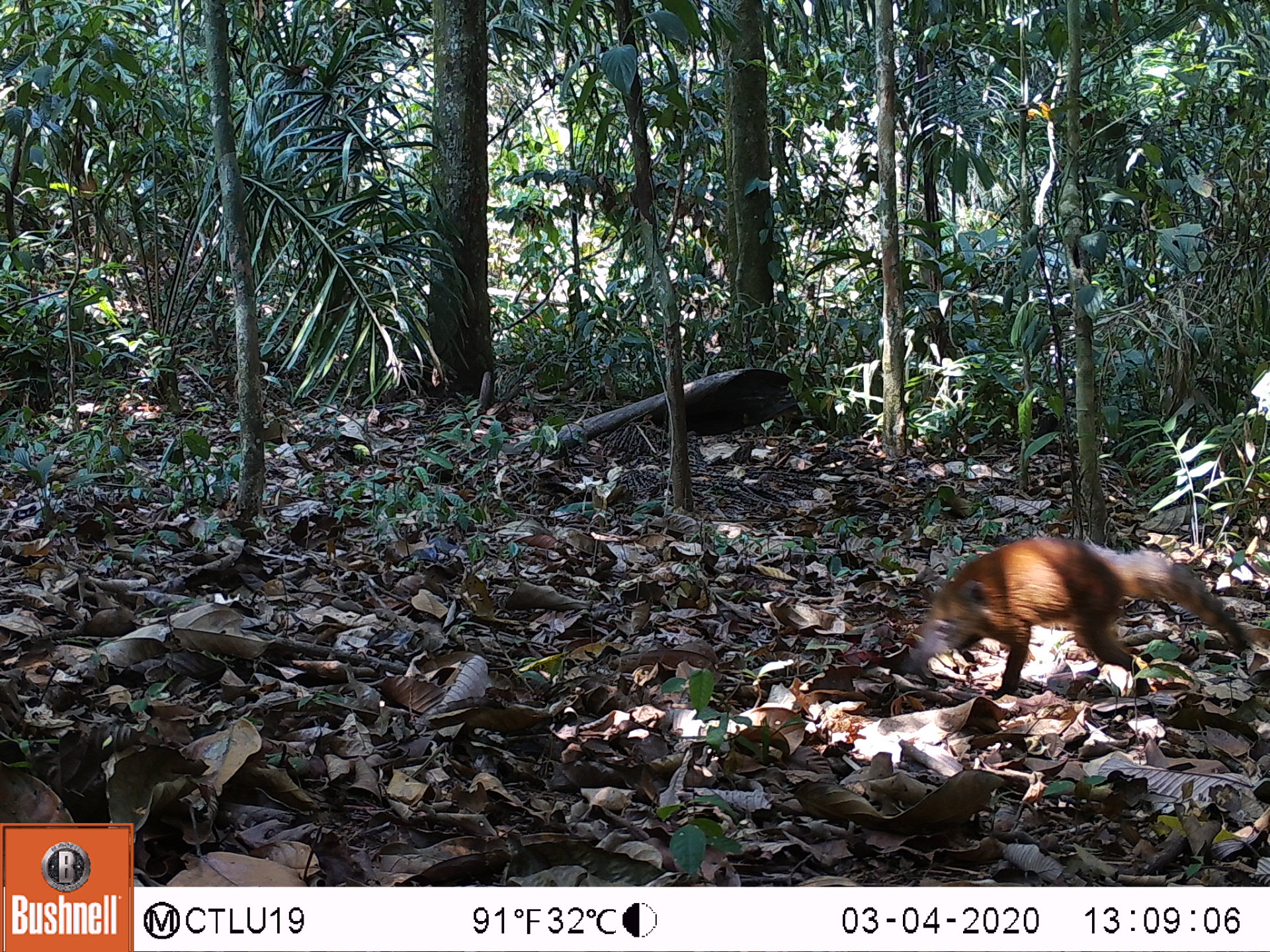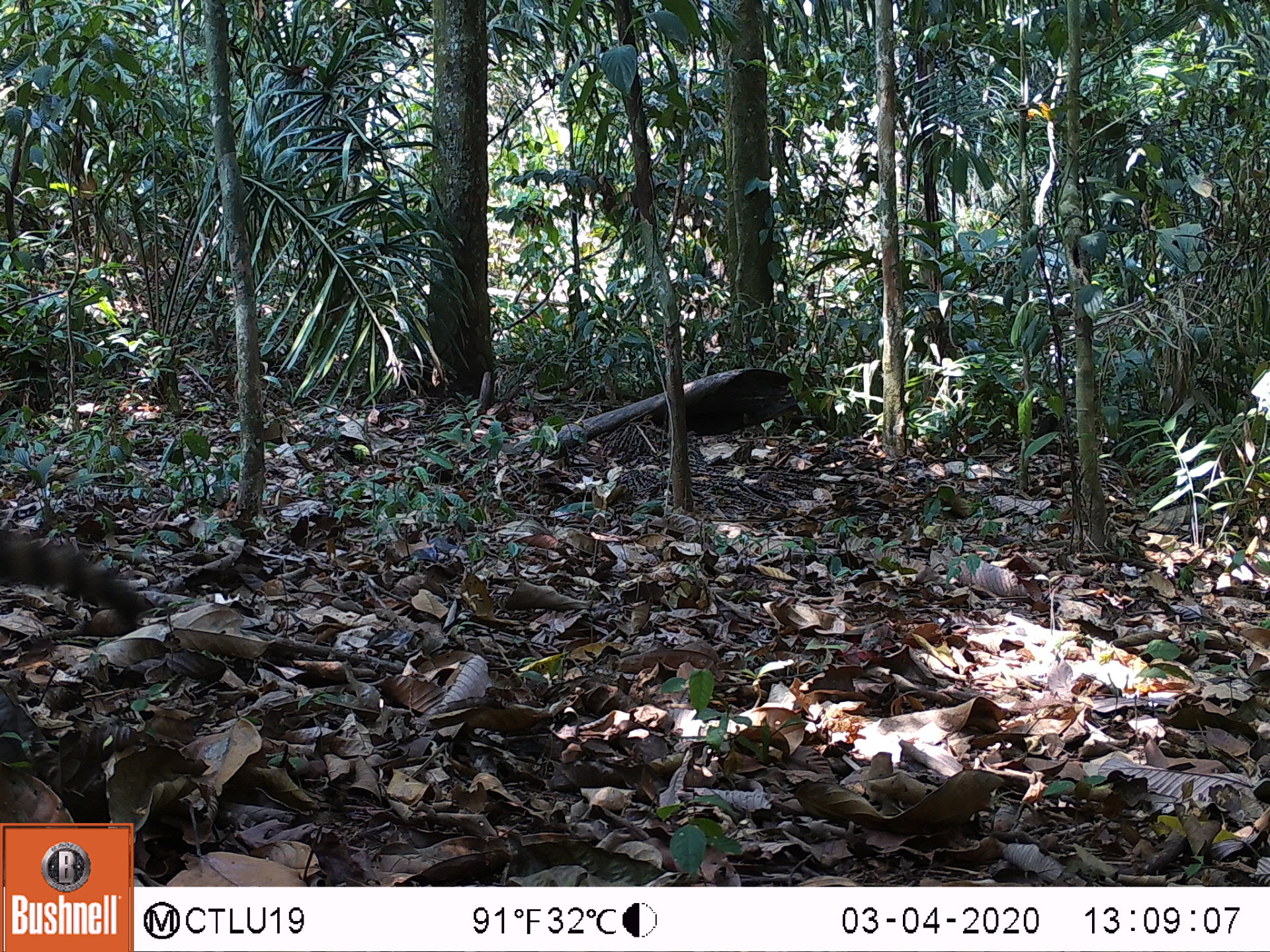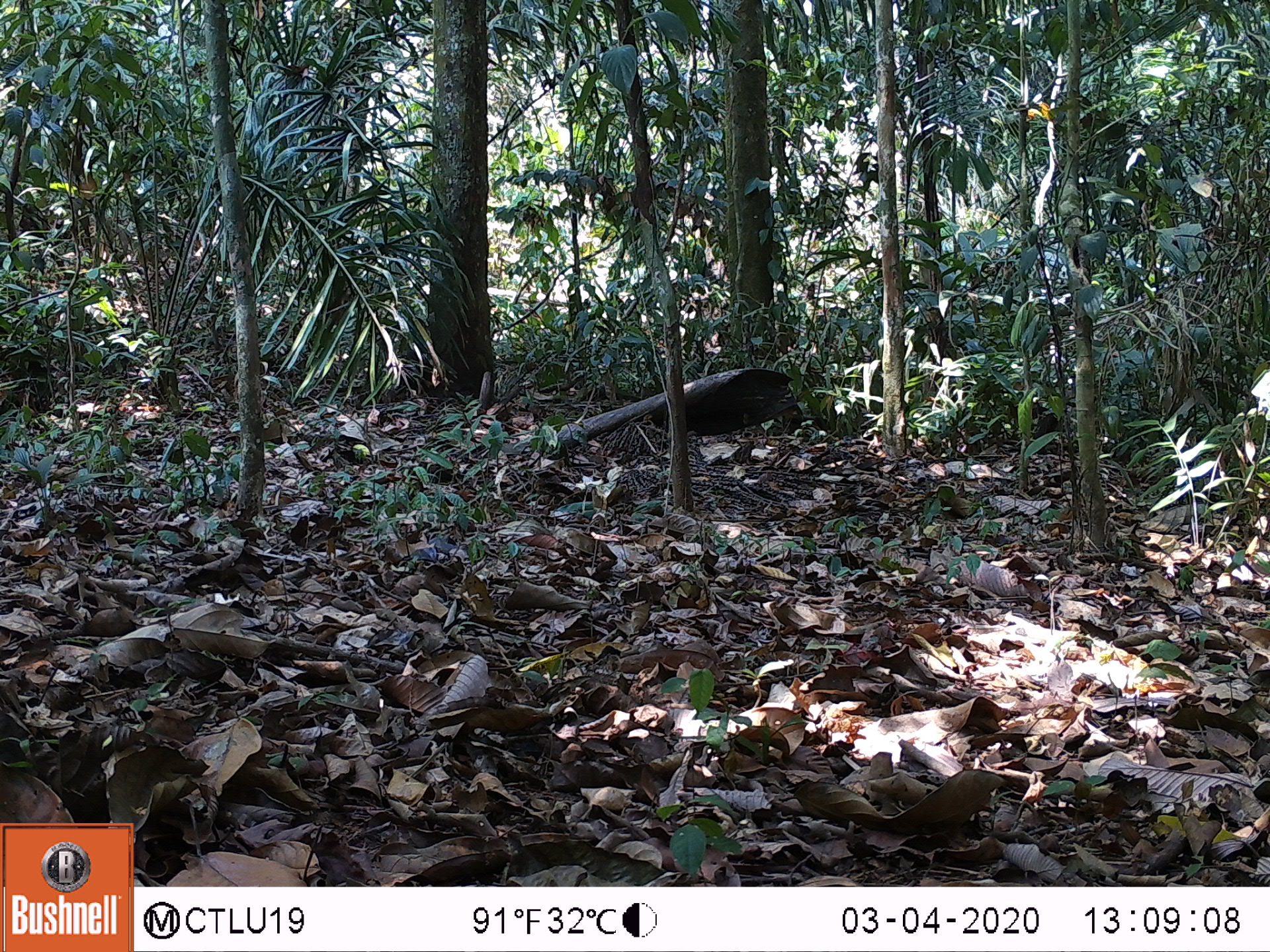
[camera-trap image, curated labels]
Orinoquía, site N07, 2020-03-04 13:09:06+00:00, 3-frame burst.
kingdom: Animalia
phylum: Chordata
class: Mammalia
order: Carnivora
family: Procyonidae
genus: Nasua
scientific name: Nasua nasua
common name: south american coati